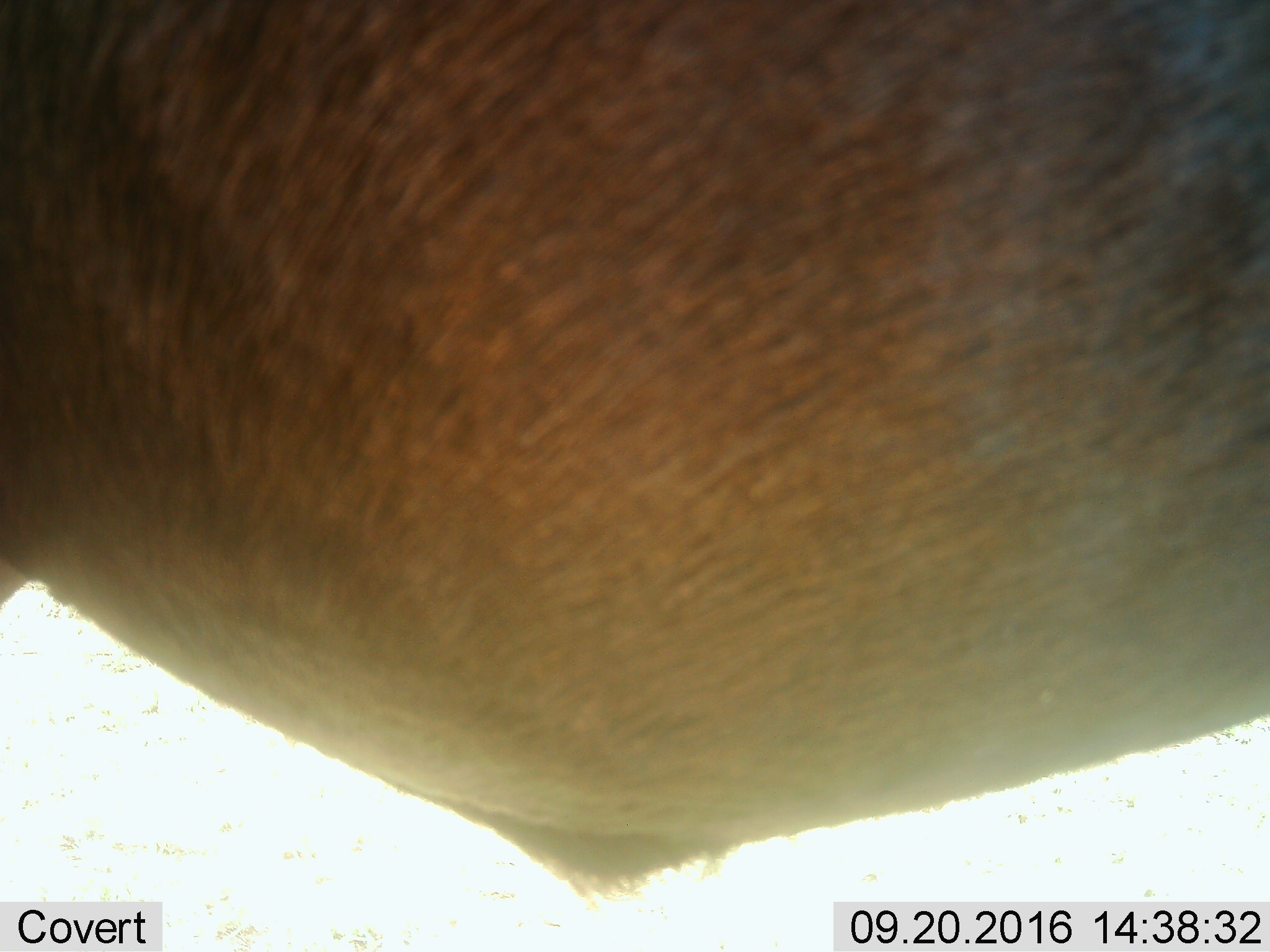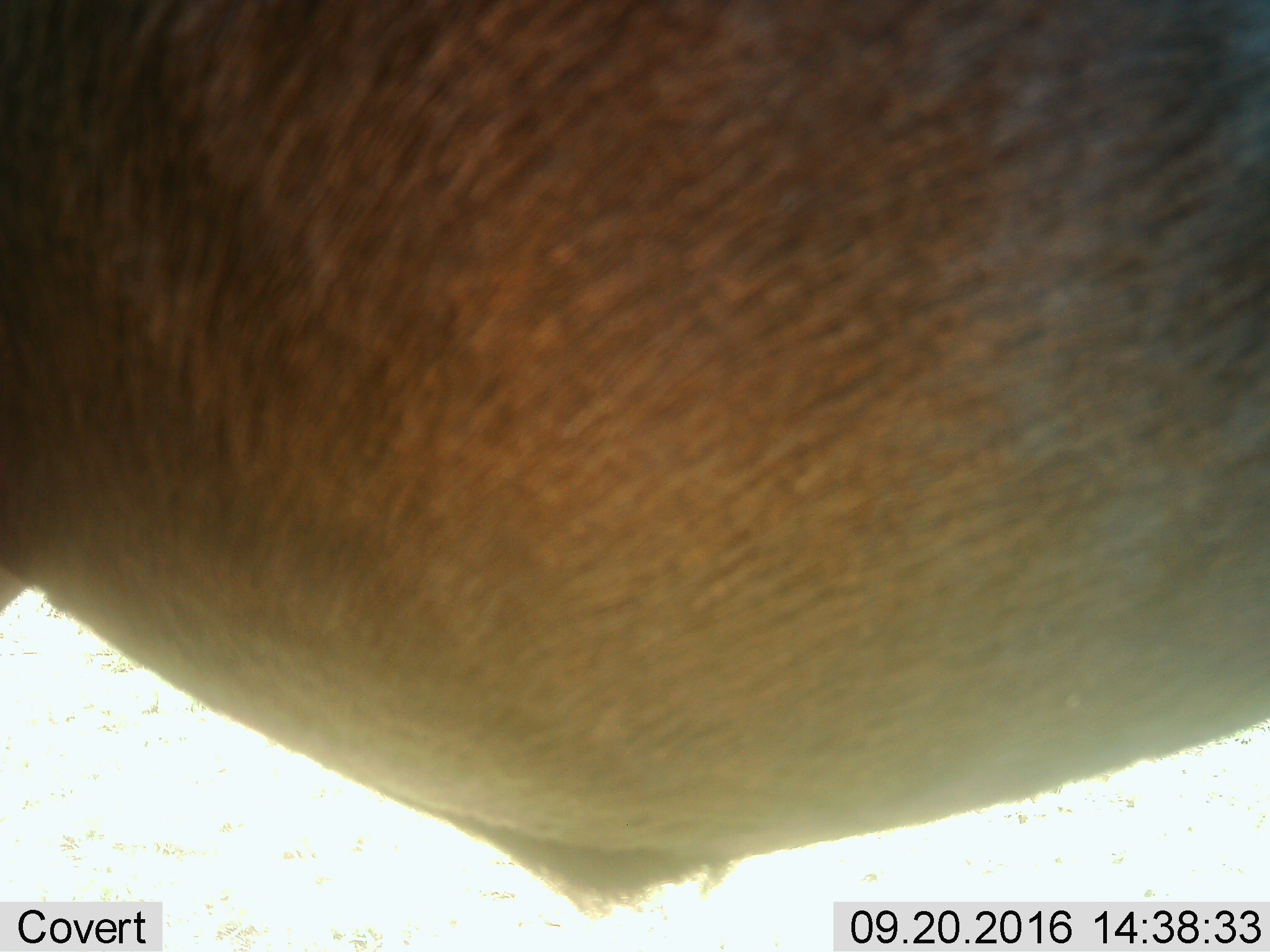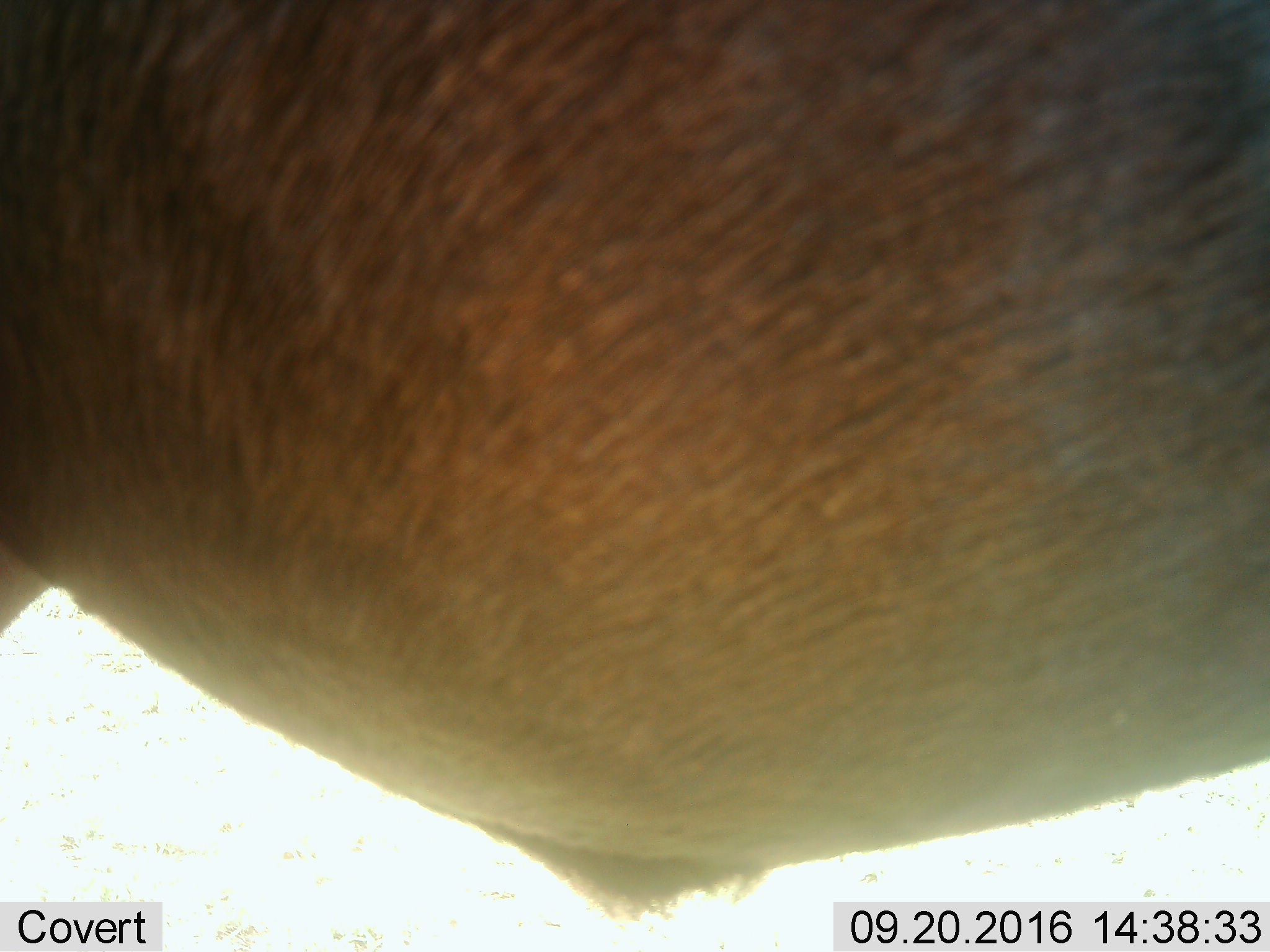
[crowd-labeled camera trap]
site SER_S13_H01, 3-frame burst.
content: unidentified animal